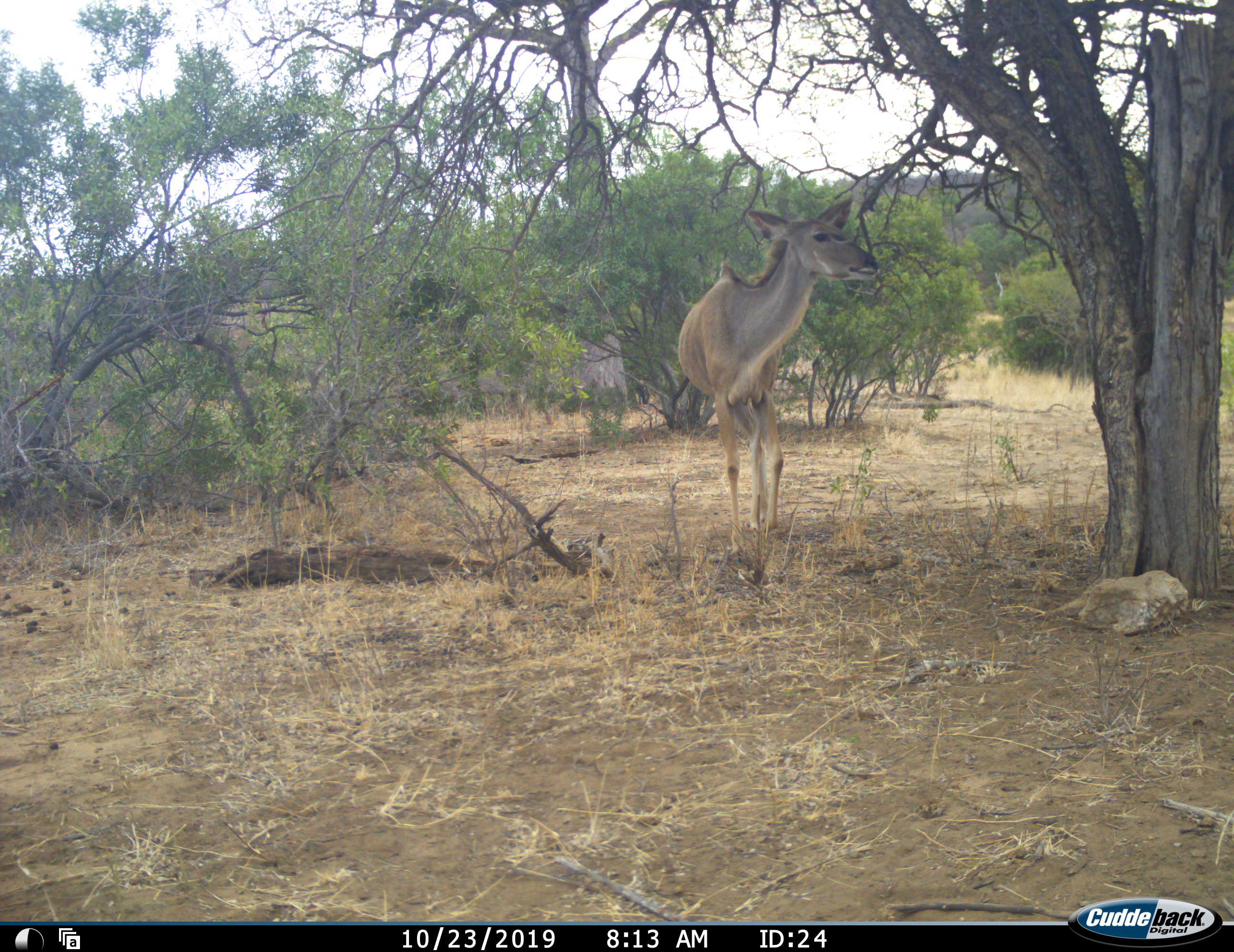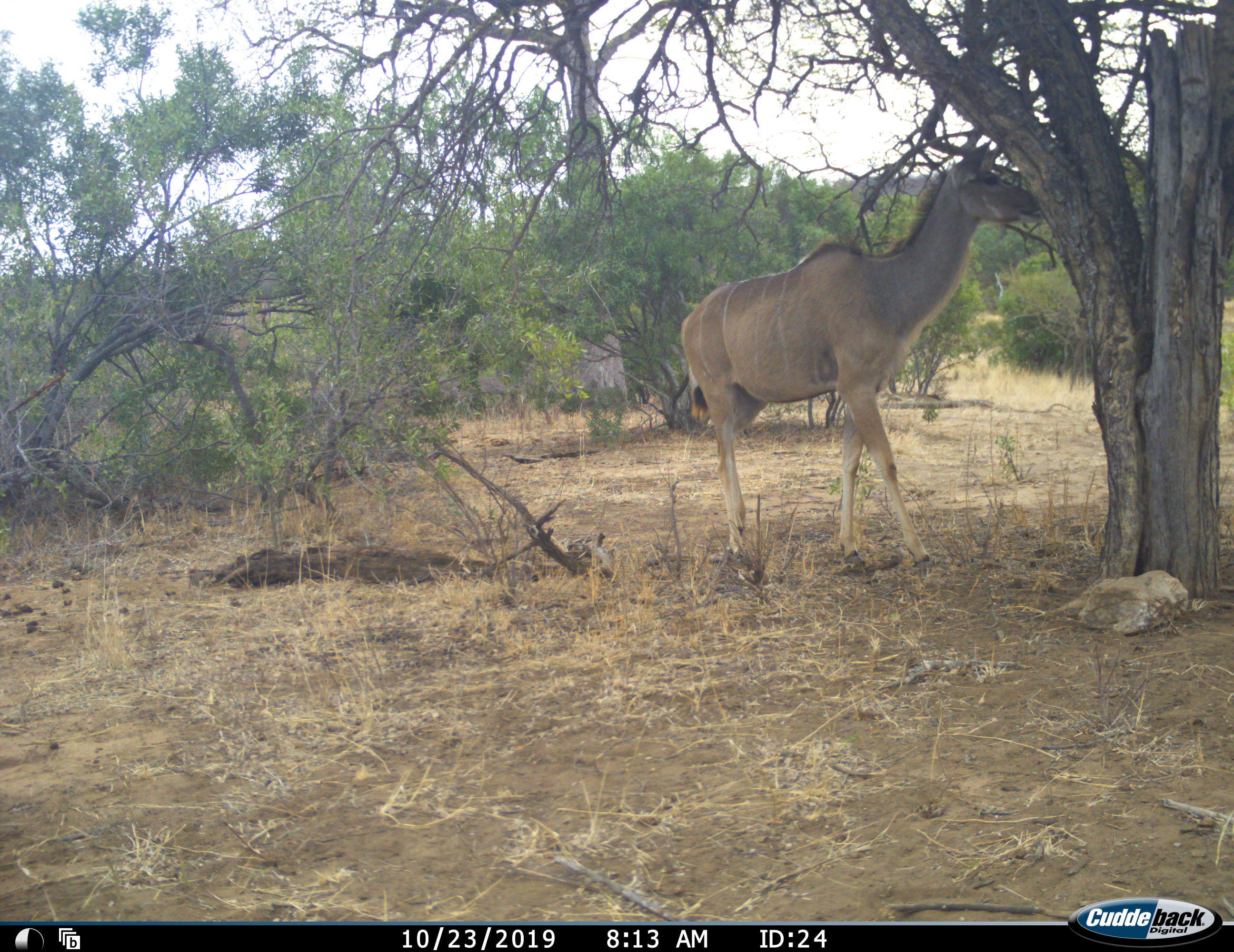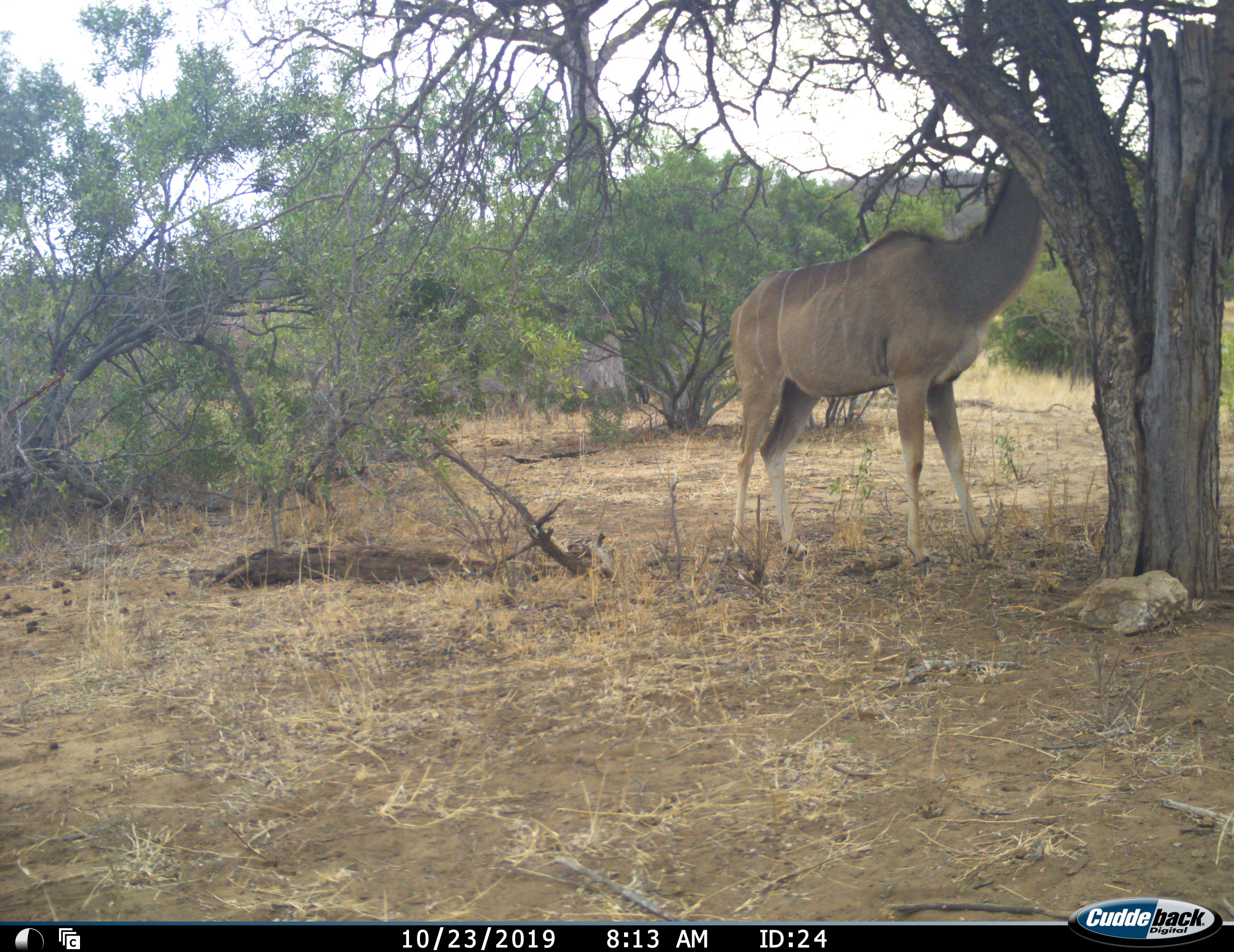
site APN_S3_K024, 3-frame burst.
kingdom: Animalia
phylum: Chordata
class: Mammalia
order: Artiodactyla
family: Bovidae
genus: Tragelaphus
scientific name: Tragelaphus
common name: kudu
Kudu (Tragelaphus), count 1. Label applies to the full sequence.